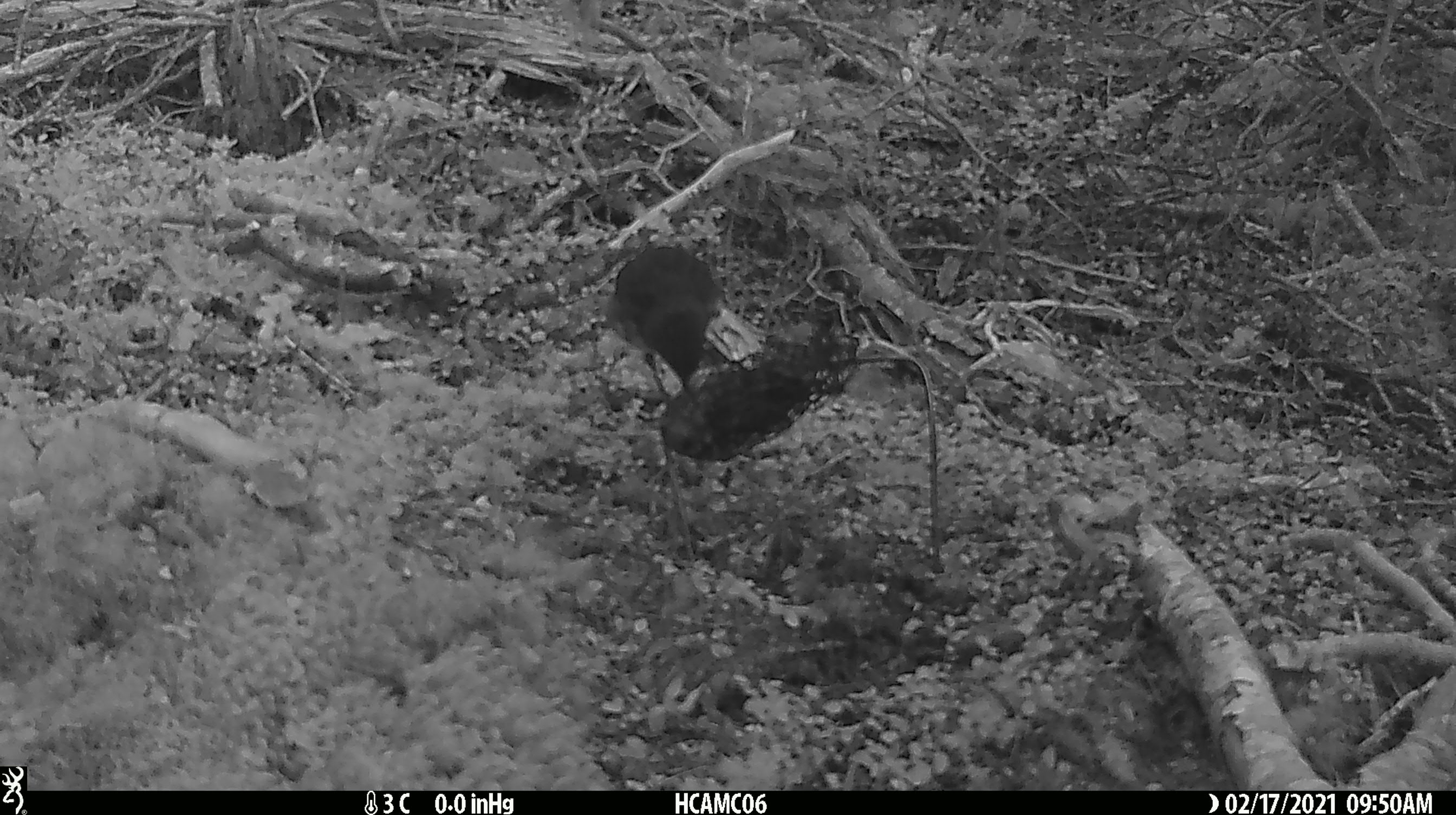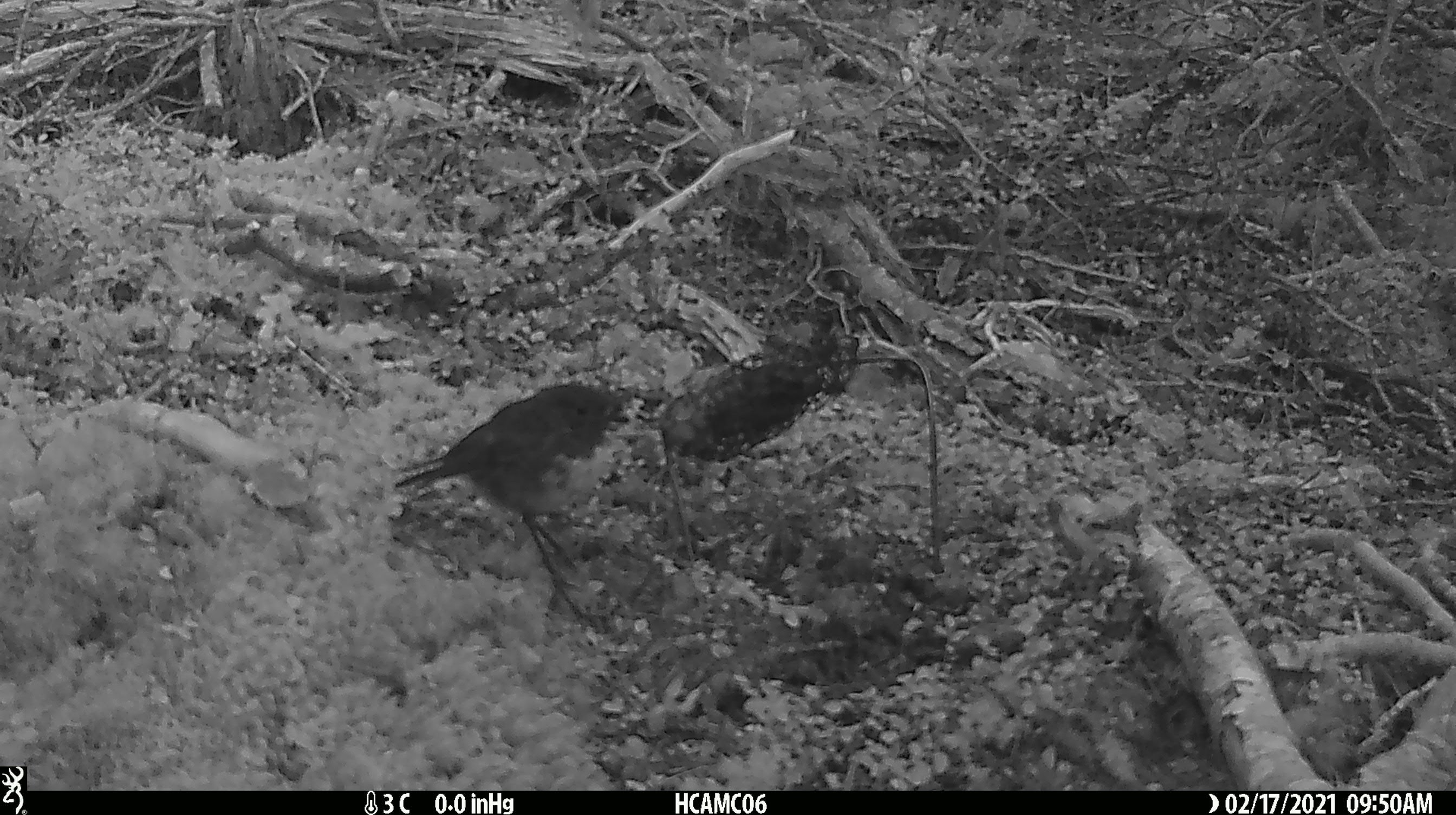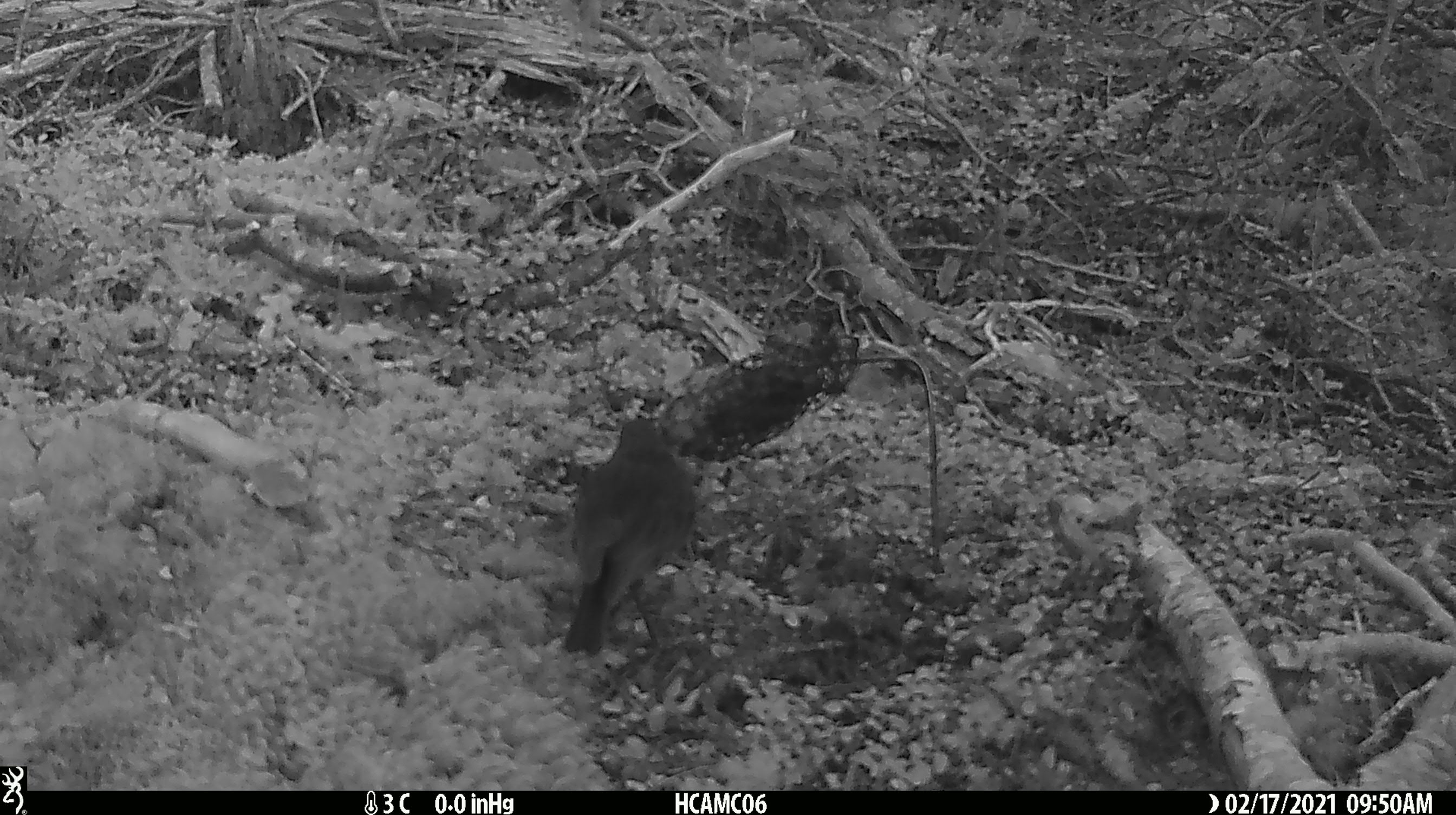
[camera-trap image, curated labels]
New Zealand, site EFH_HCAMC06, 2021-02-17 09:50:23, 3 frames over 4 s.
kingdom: Animalia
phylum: Chordata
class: Aves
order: Passeriformes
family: Petroicidae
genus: Petroica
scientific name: Petroica australis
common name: new zealand robin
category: robin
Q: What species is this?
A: Robin (new zealand robin) (Petroica australis).